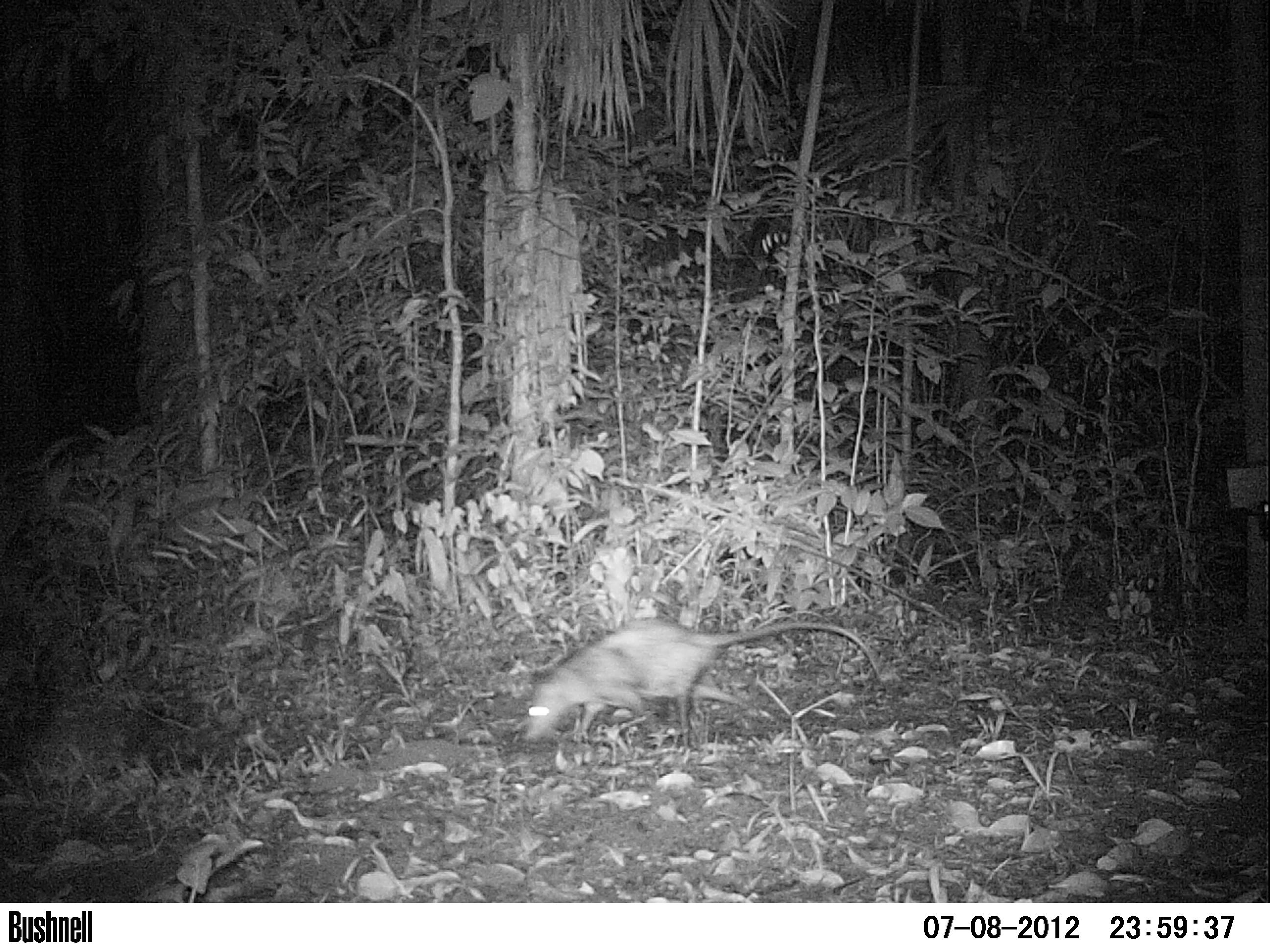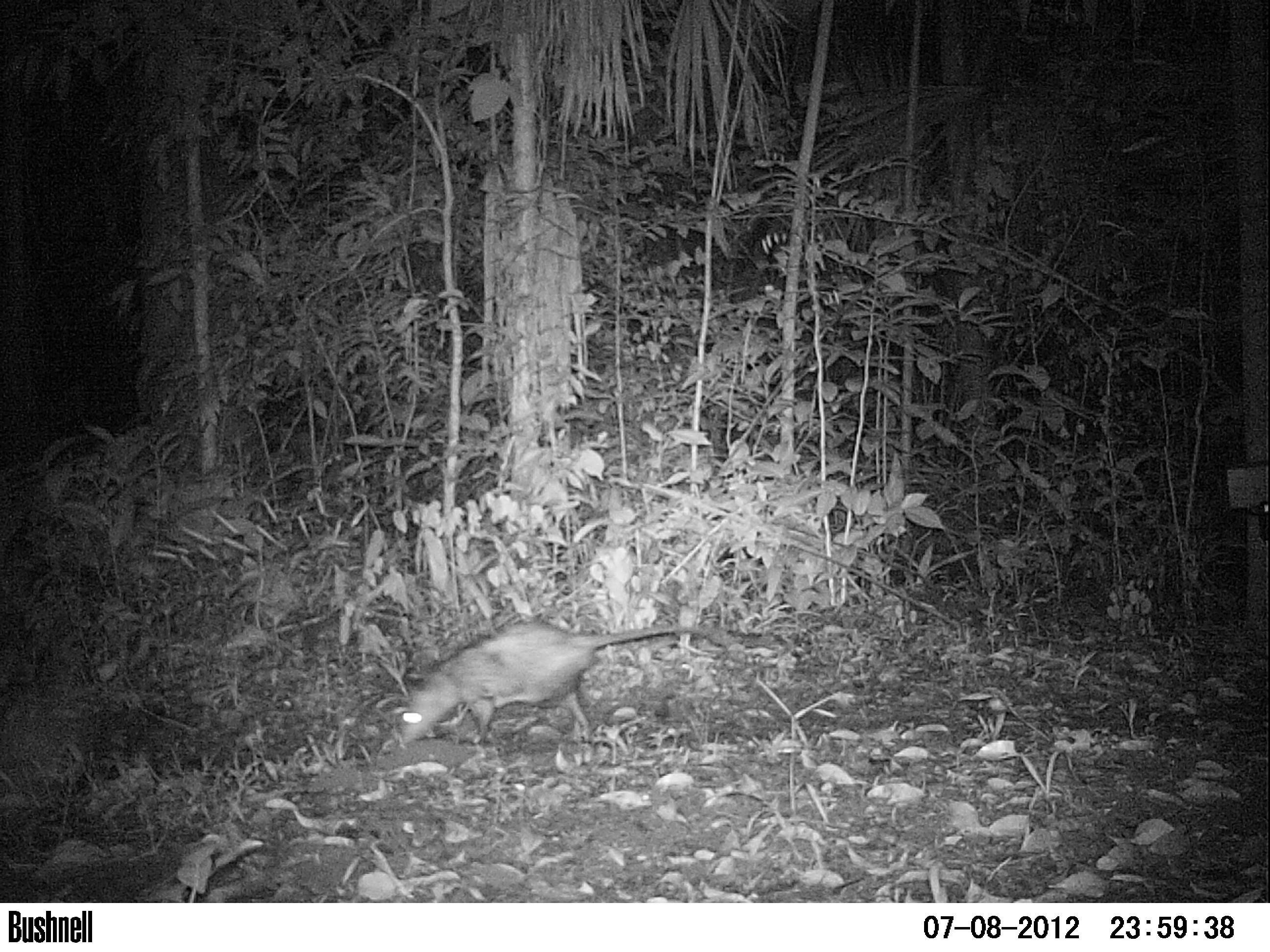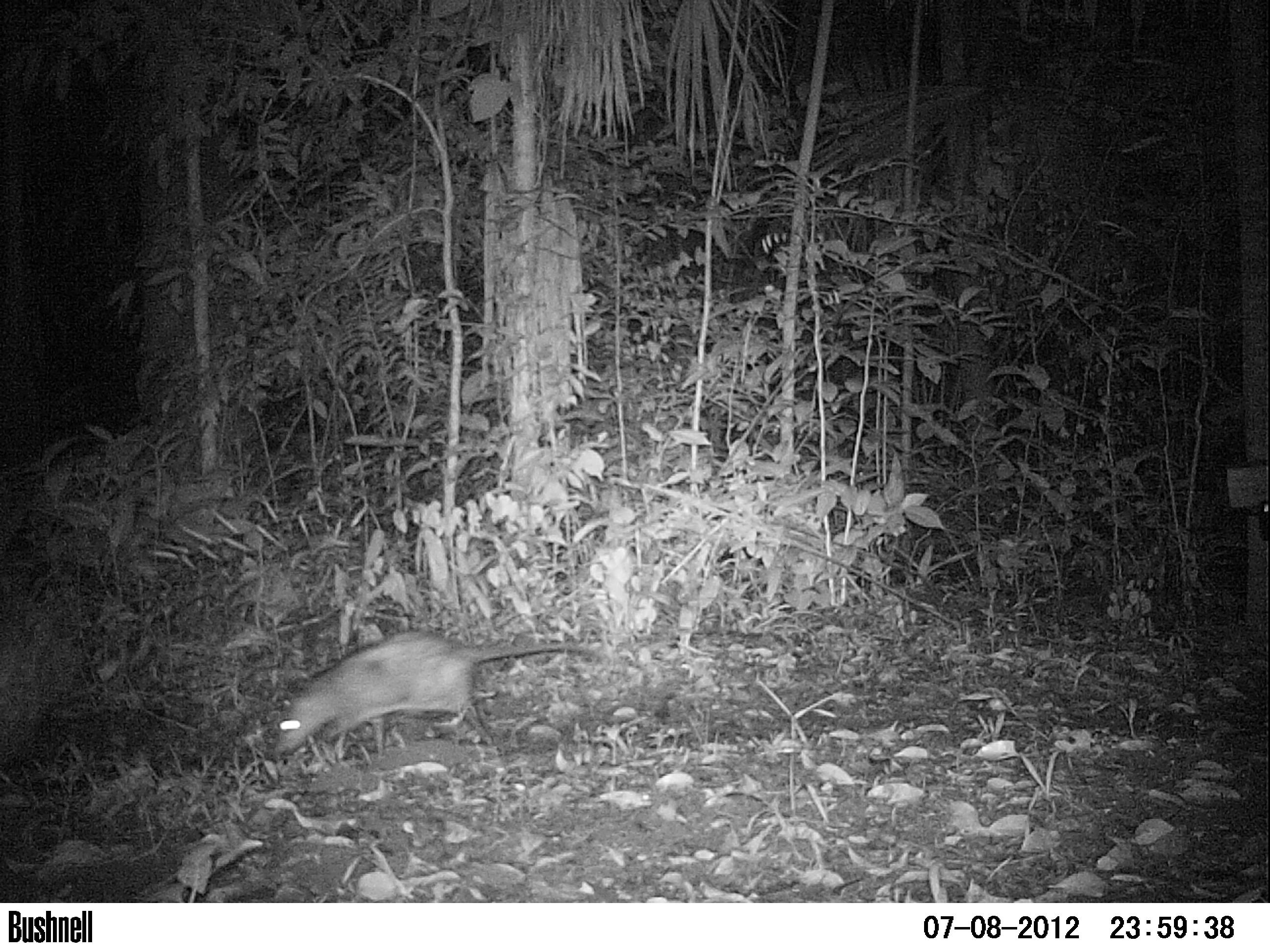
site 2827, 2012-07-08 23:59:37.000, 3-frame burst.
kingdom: Animalia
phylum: Chordata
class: Mammalia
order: Didelphimorphia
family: Didelphidae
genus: Didelphis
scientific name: Didelphis virginiana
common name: virginia opossum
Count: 1.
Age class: adult.